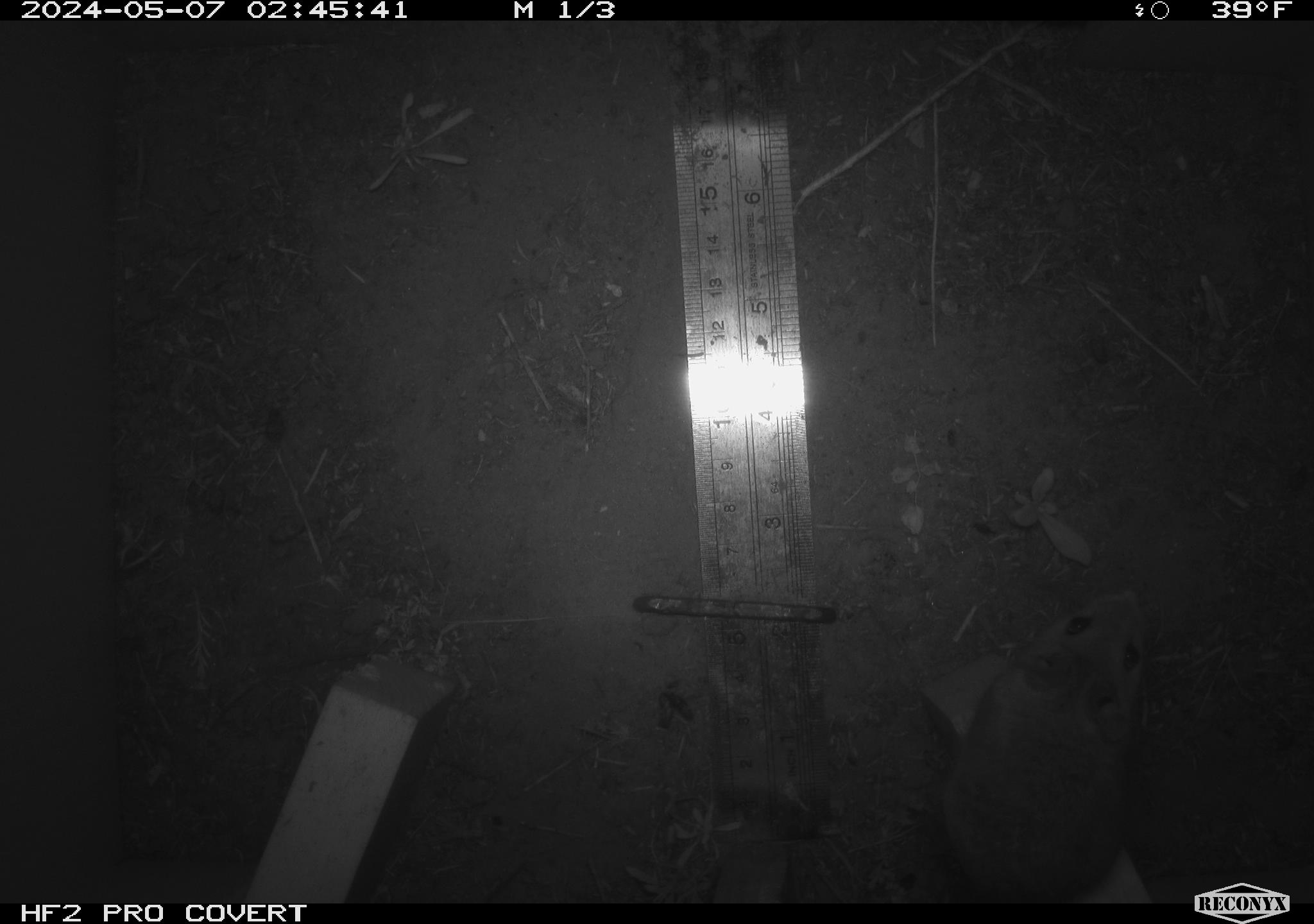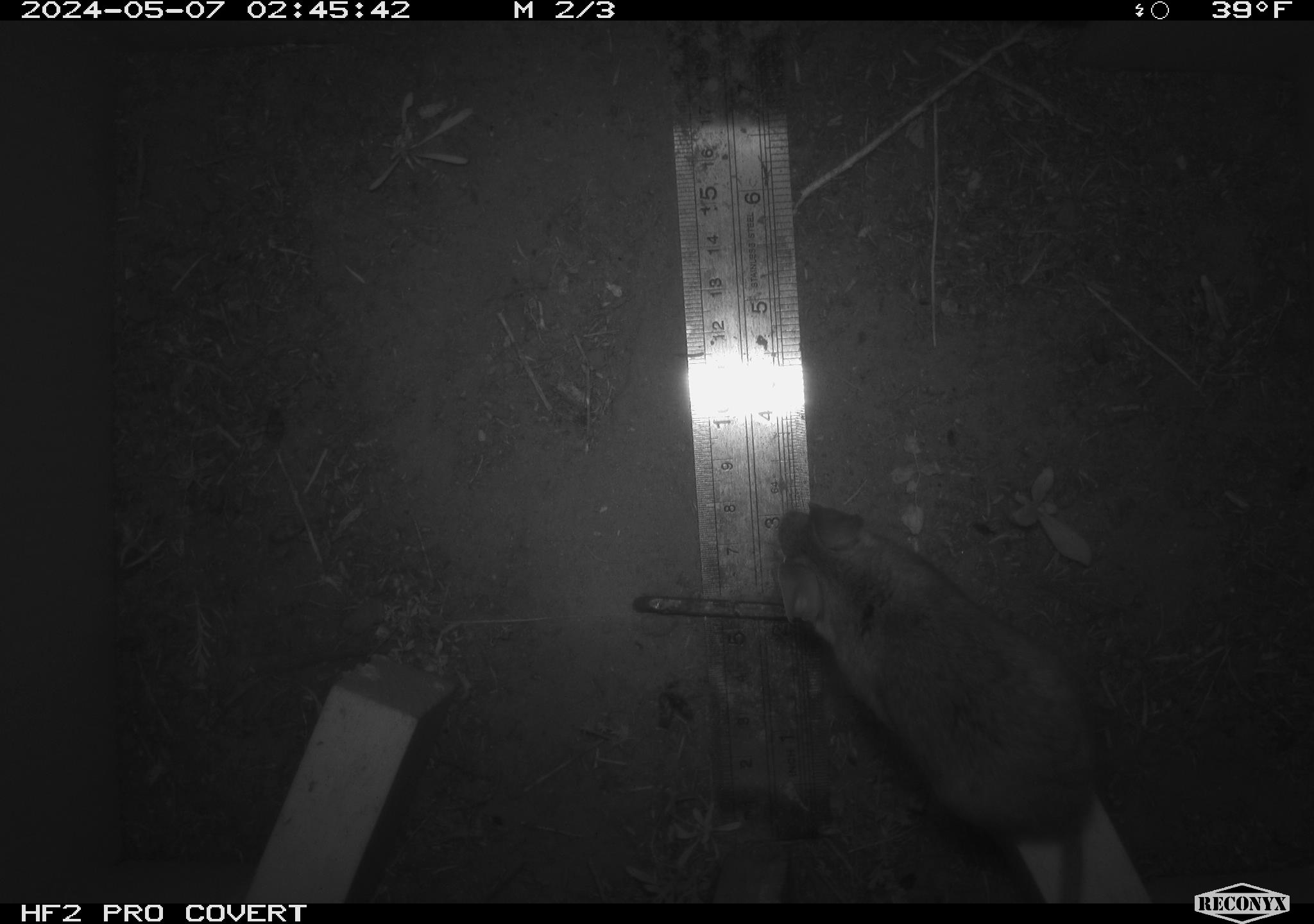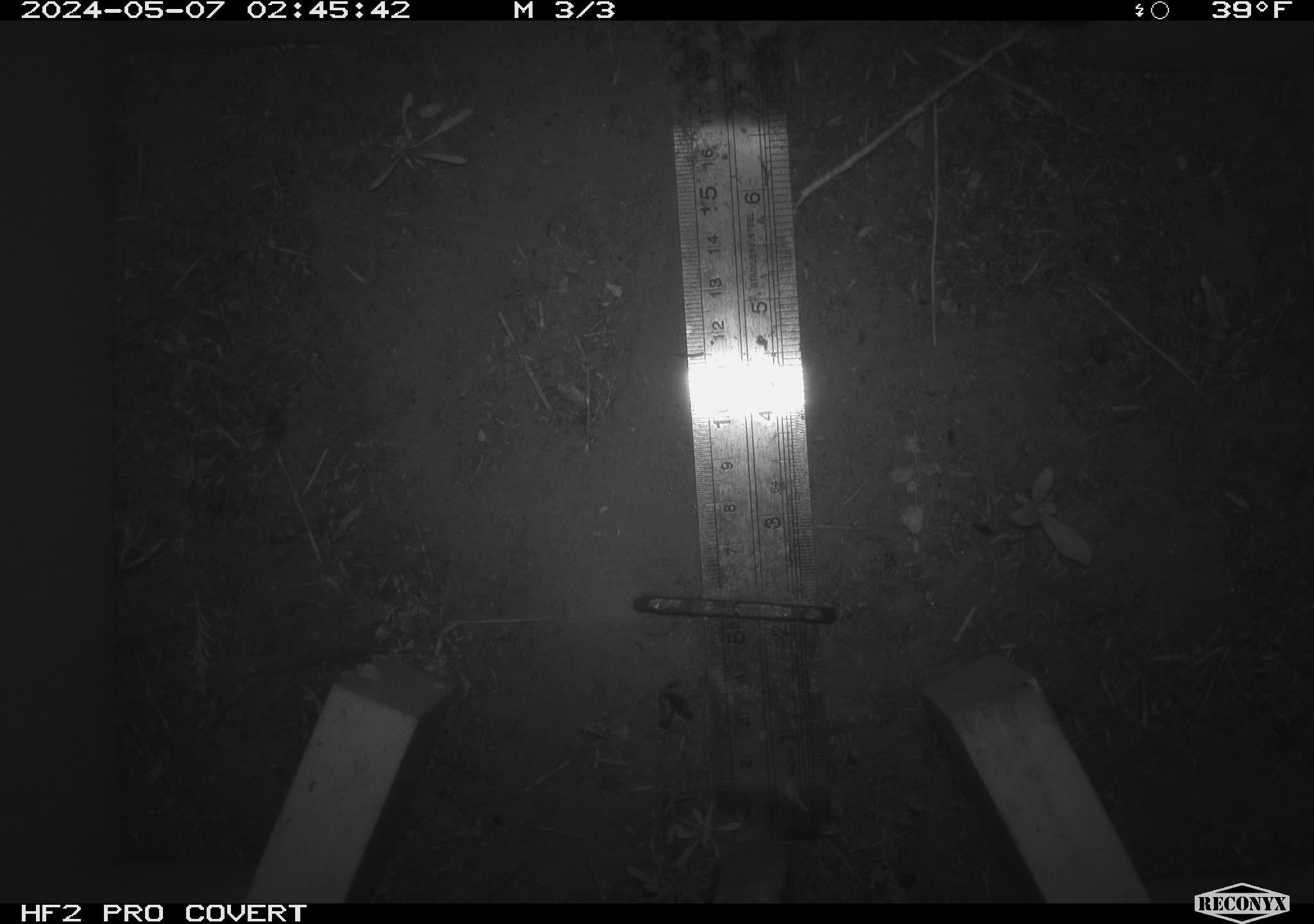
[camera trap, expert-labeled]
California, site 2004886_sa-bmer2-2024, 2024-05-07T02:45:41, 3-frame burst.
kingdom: Animalia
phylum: Chordata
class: Mammalia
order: Rodentia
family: Muridae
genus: Rattus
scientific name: Rattus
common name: rat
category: rattus species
Rattus species (rat) (Rattus).